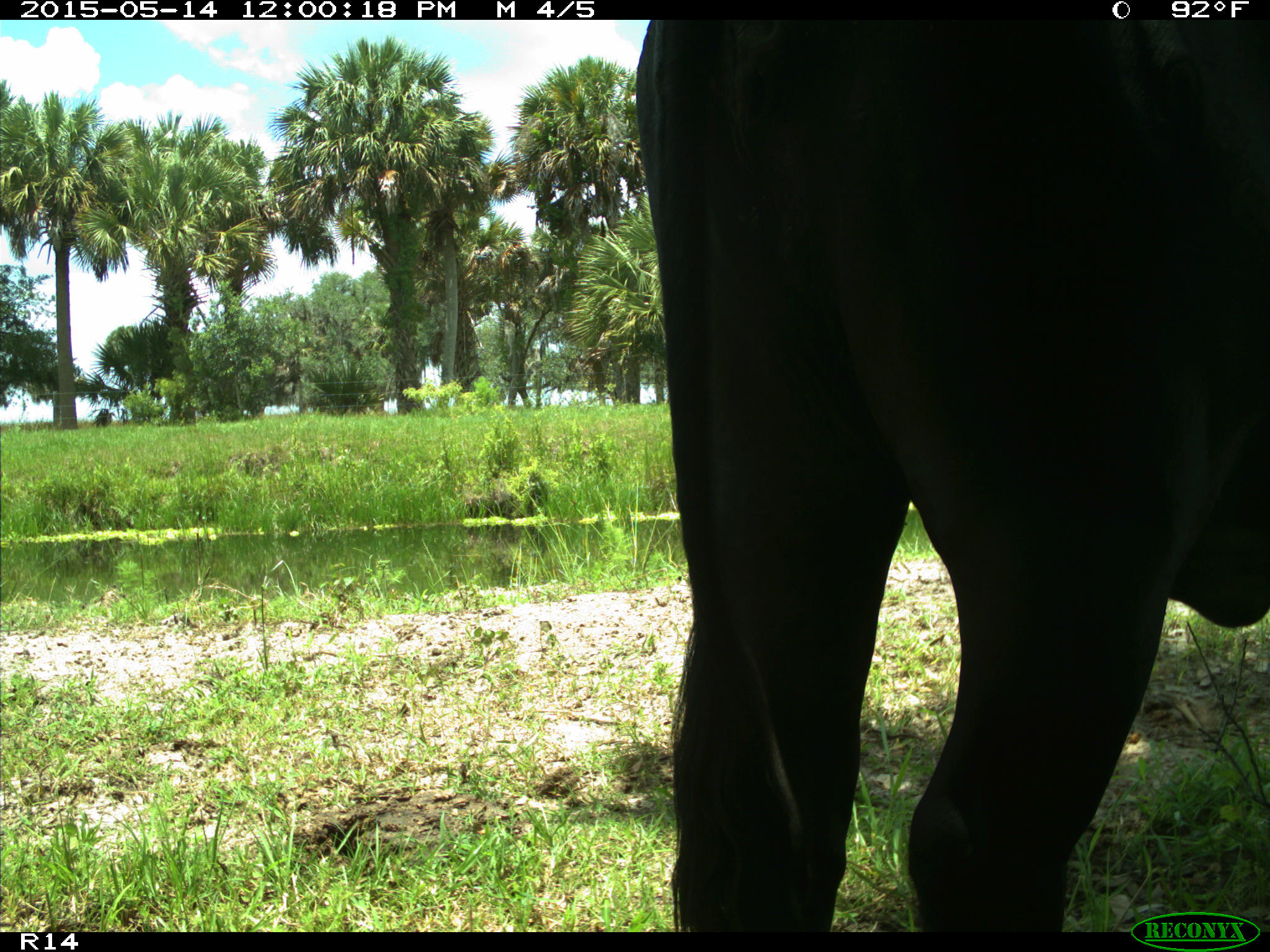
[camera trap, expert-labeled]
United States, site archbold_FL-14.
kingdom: Animalia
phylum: Chordata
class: Mammalia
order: Artiodactyla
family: Bovidae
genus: Bos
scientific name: Bos taurus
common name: domestic cow